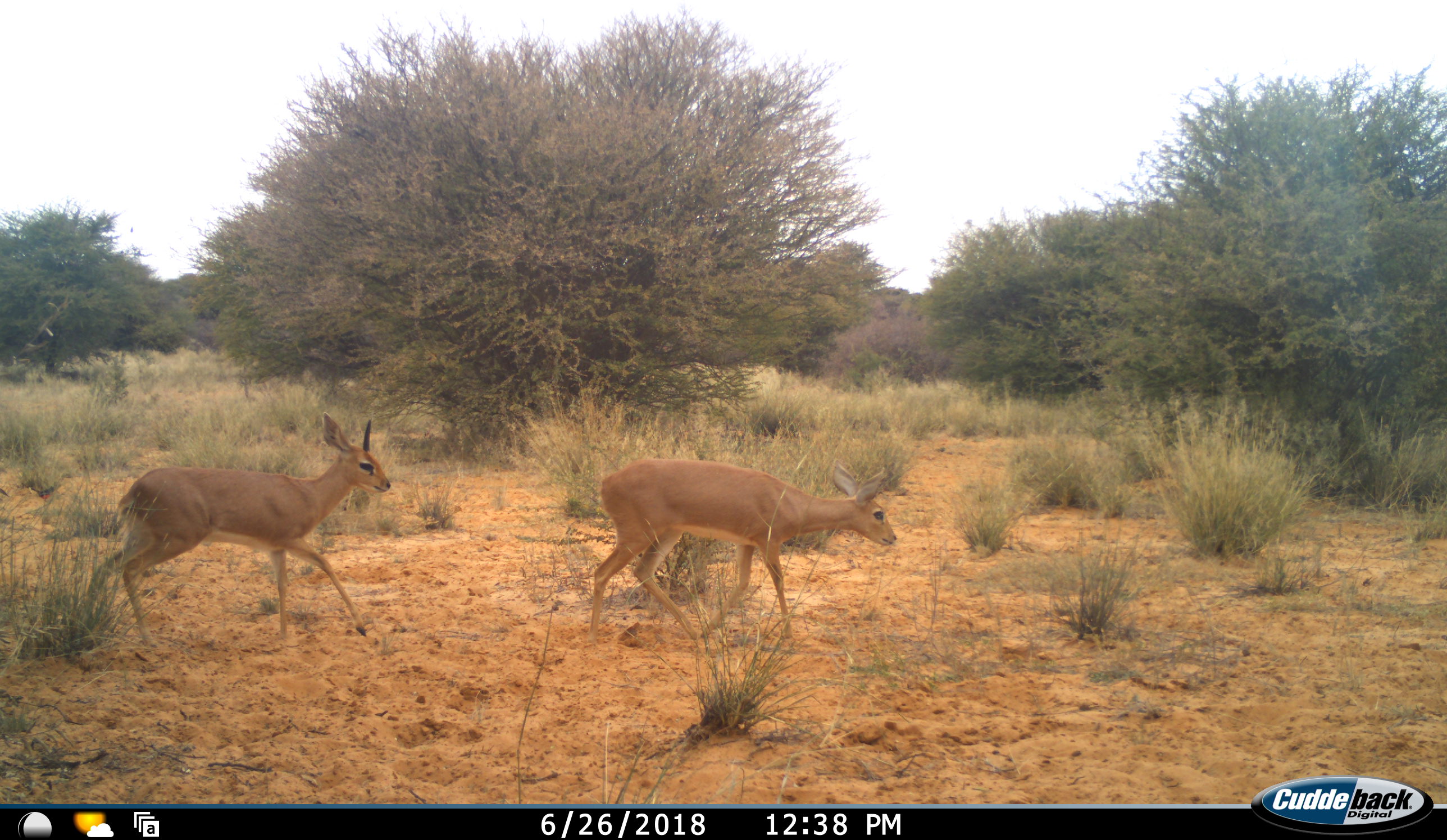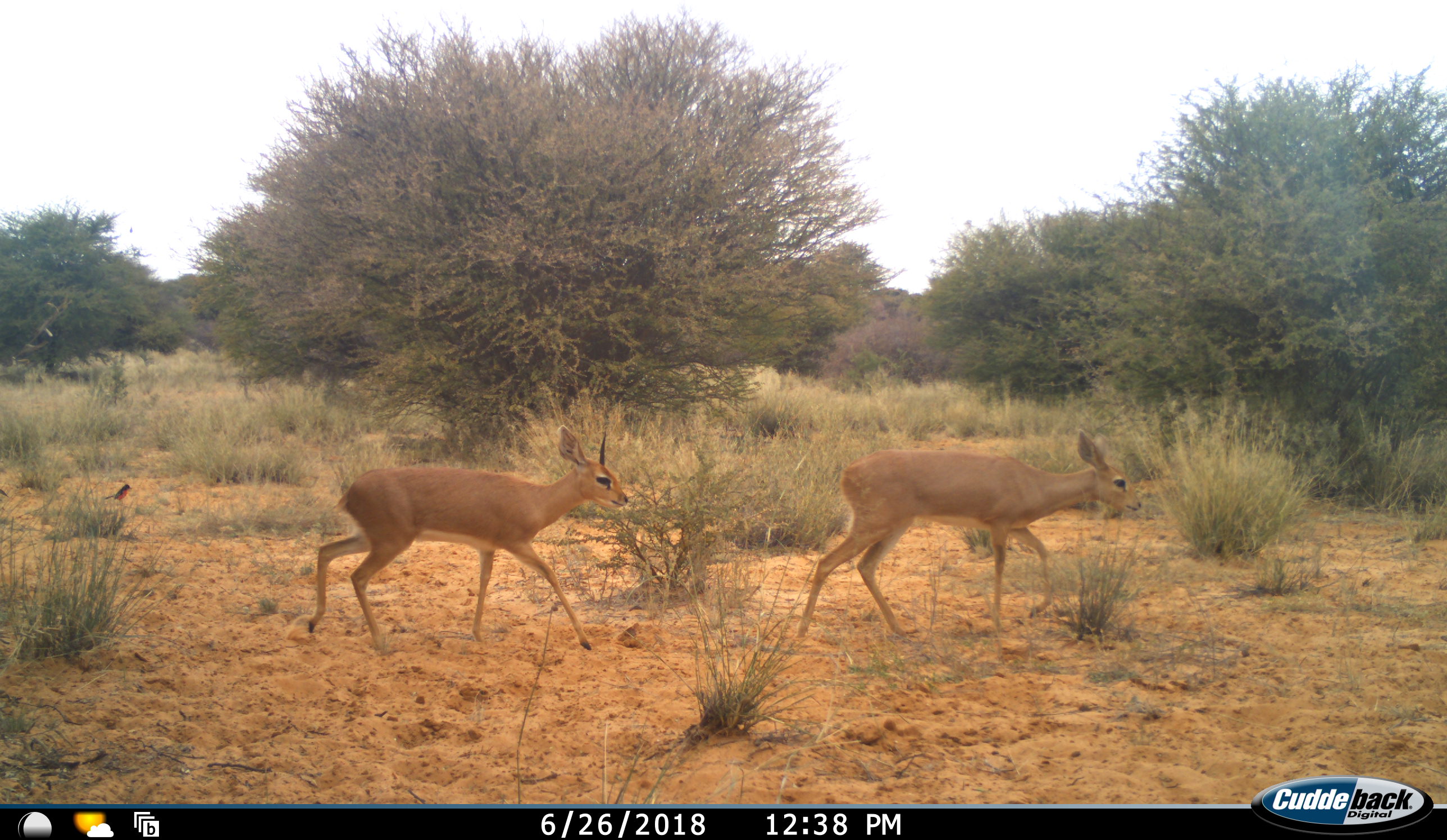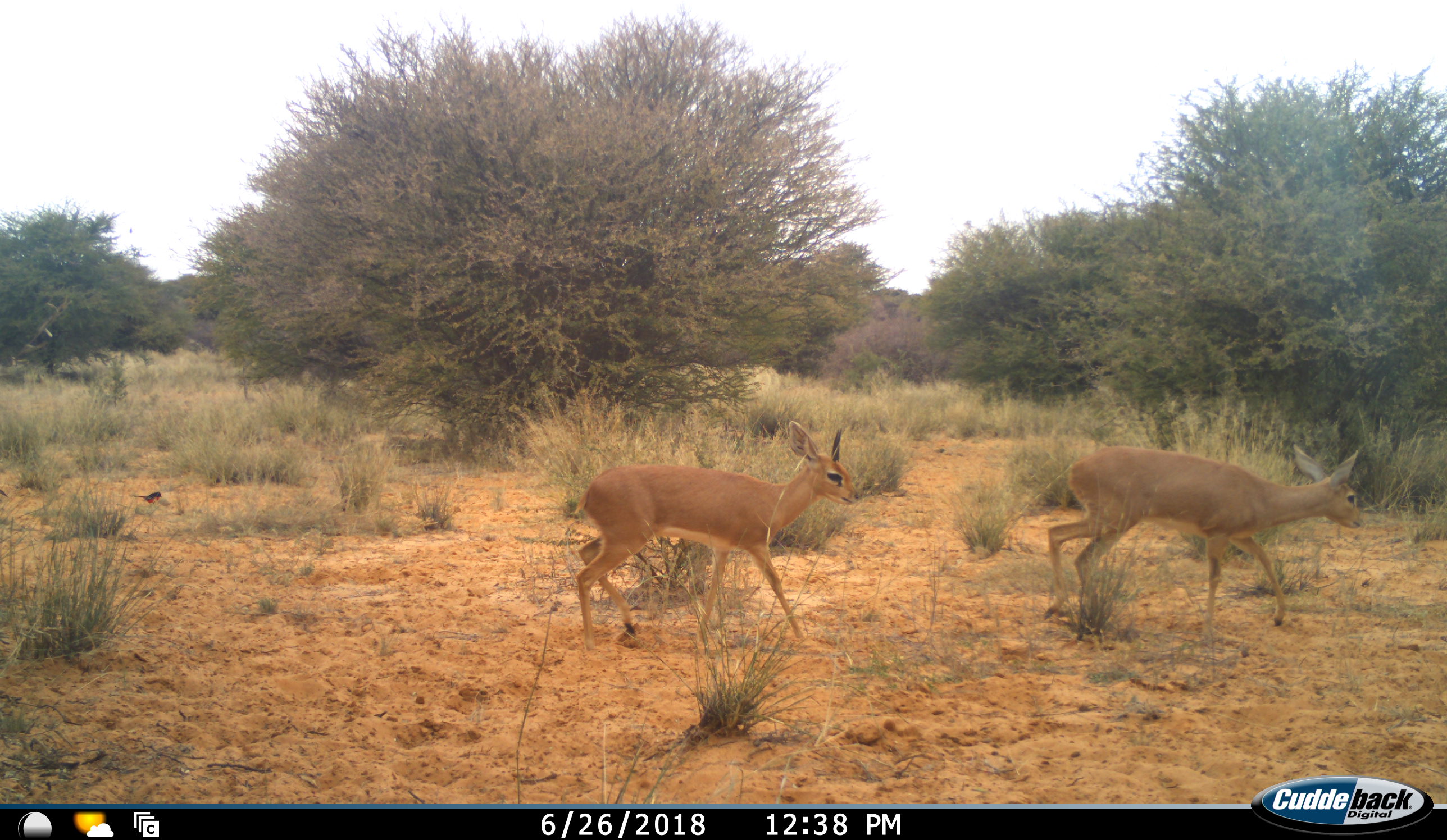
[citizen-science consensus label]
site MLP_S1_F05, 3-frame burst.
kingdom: Animalia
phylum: Chordata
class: Mammalia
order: Artiodactyla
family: Bovidae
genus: Raphicerus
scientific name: Raphicerus campestris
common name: steenbok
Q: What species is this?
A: Steenbok (Raphicerus campestris).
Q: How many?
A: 2.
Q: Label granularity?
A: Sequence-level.